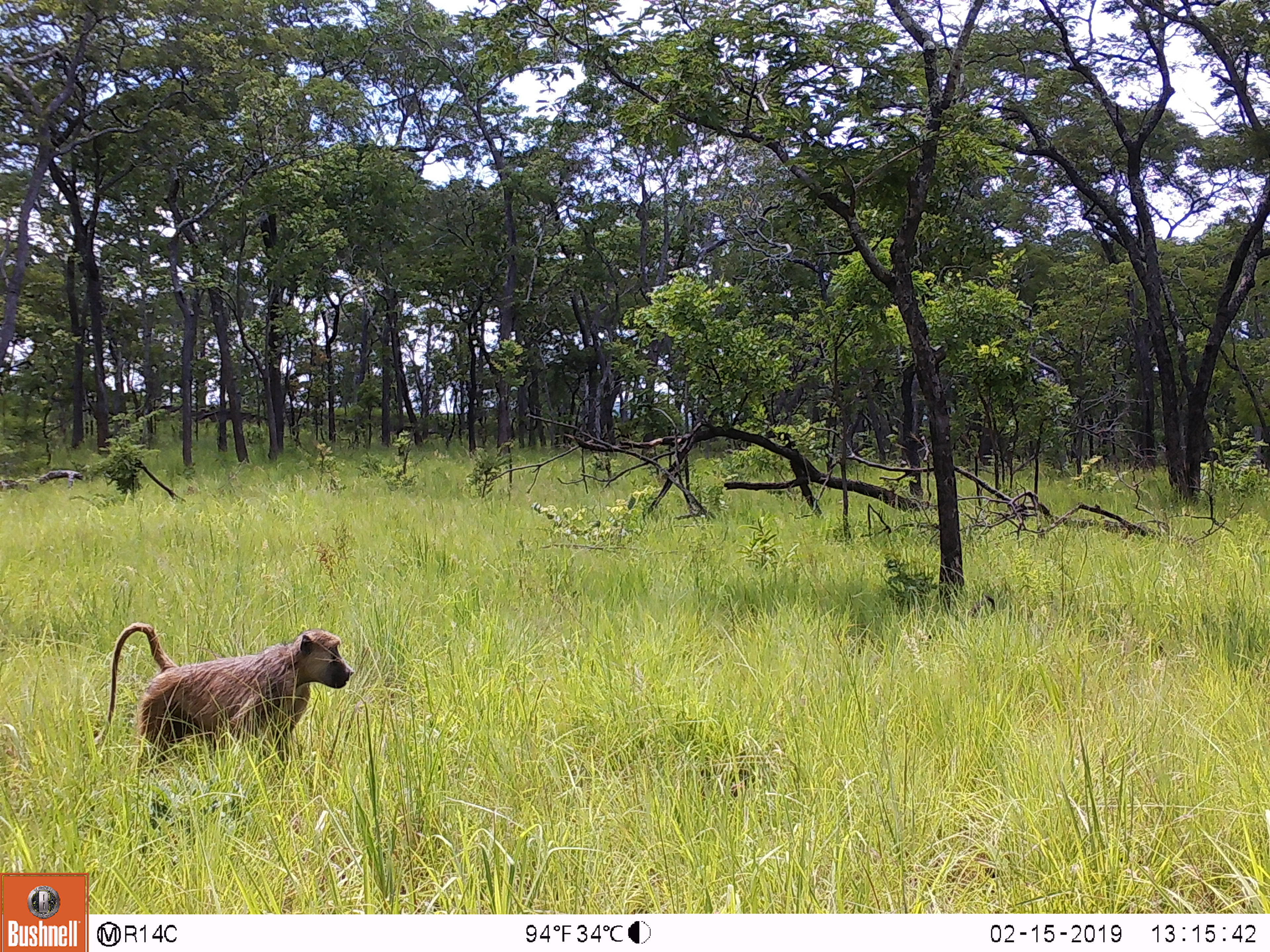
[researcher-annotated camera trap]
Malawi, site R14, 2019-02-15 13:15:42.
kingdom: Animalia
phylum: Chordata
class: Mammalia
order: Primates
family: Cercopithecidae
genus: Papio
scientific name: Papio cynocephalus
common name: yellow baboon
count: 1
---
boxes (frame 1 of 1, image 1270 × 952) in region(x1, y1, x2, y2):
yellow baboon: region(91, 610, 356, 780)